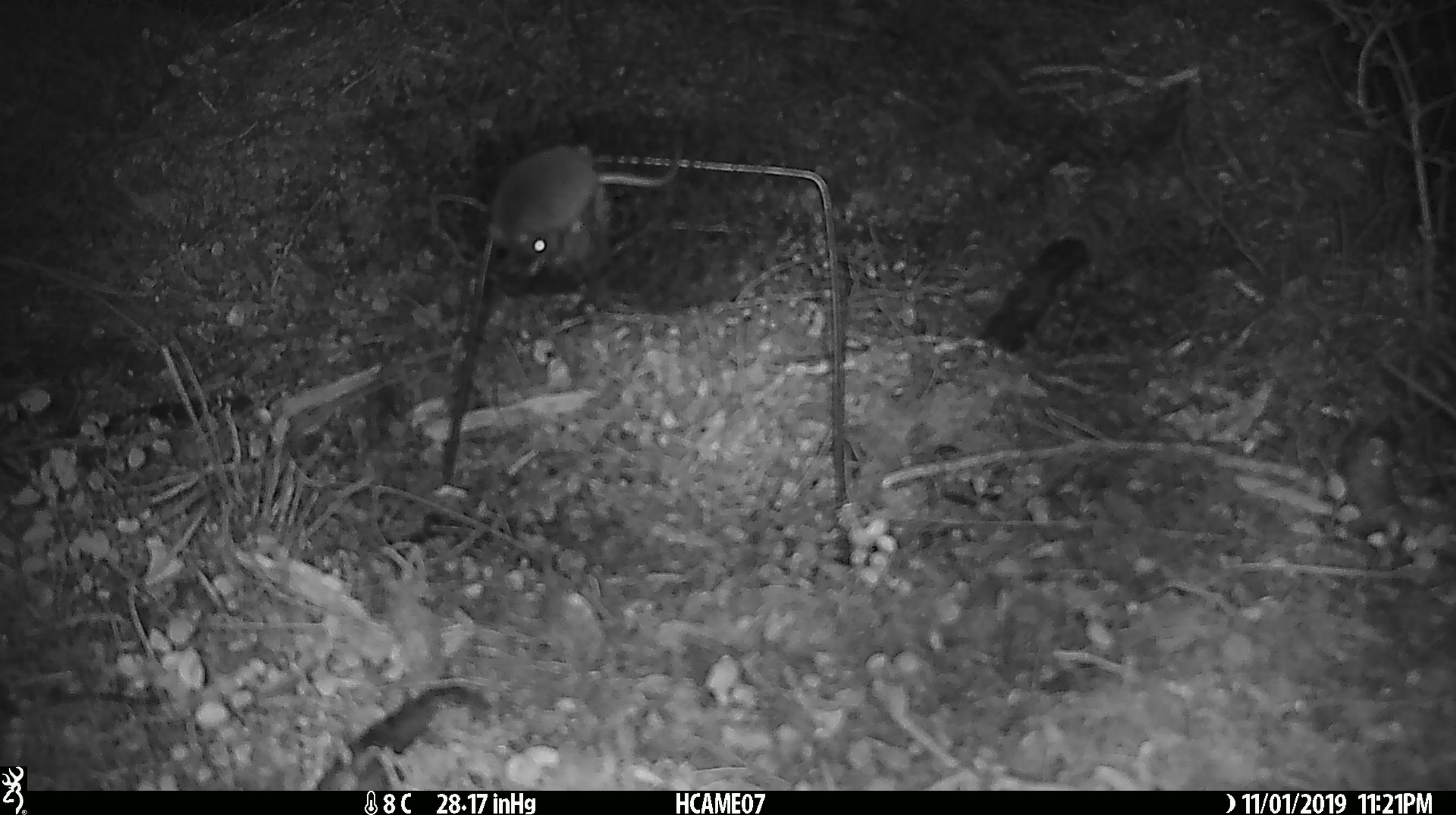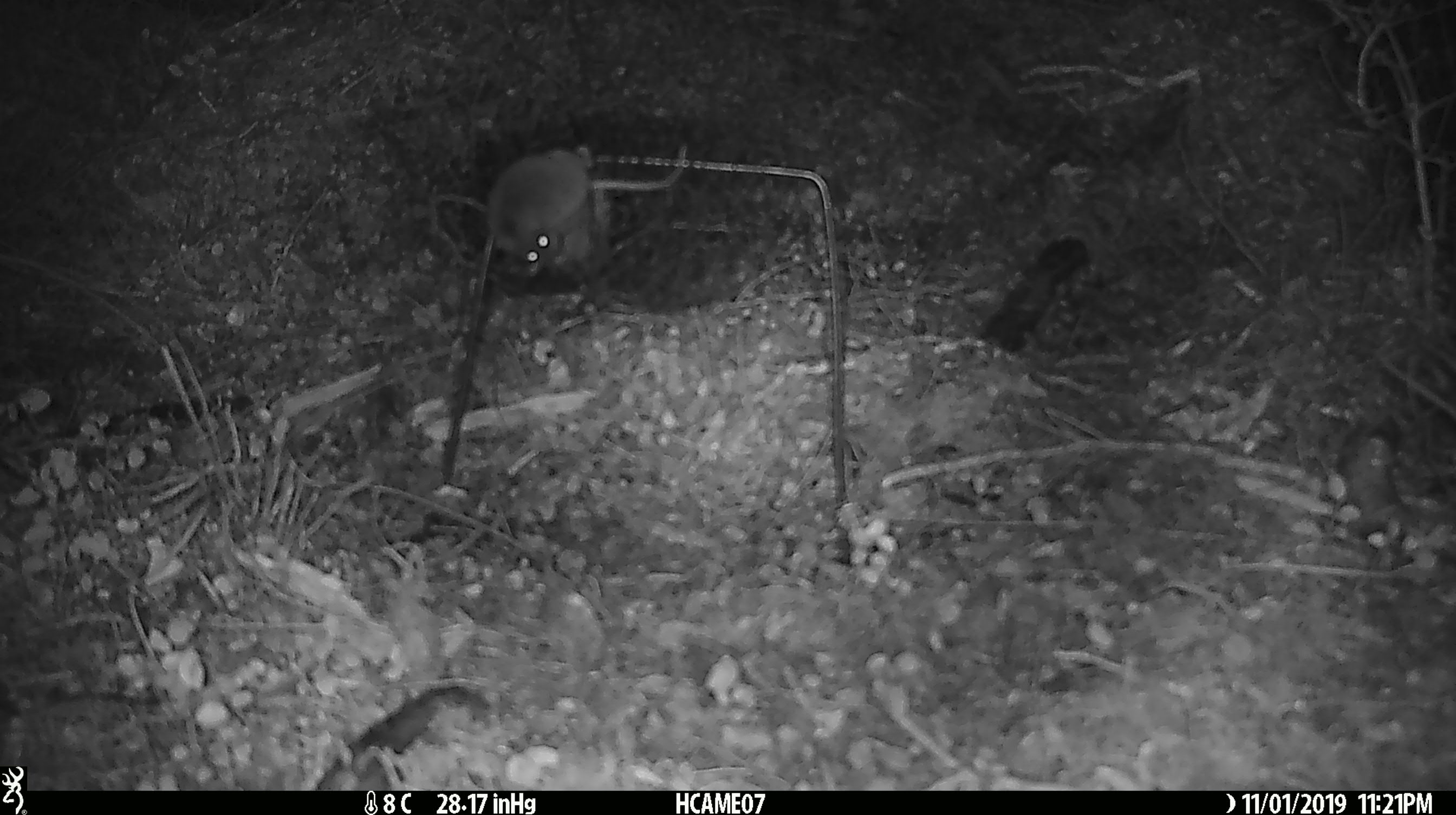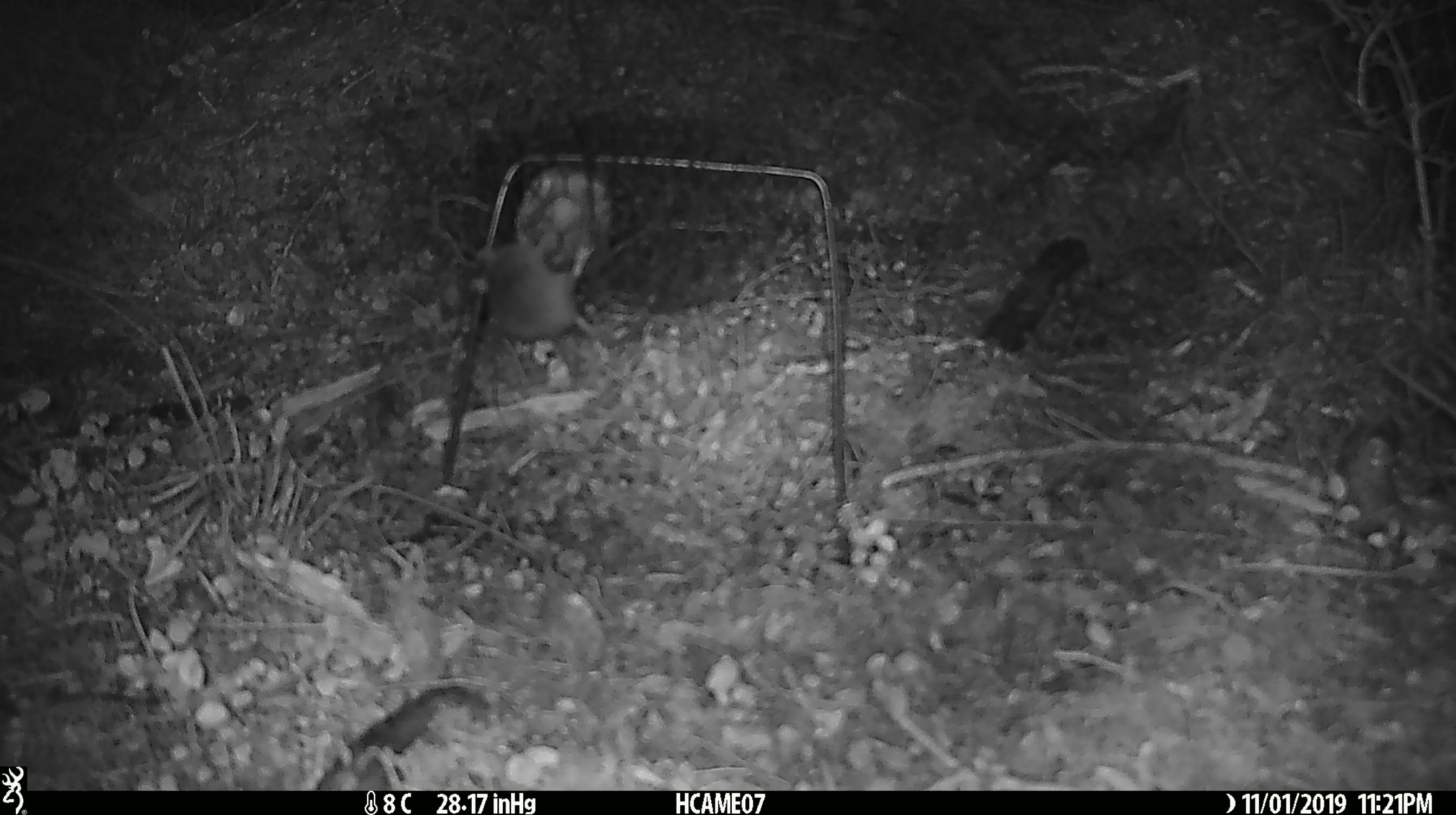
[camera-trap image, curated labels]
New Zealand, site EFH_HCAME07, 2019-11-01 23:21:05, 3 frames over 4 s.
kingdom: Animalia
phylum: Chordata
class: Mammalia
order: Rodentia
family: Muridae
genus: Mus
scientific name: Mus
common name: mouse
Mouse (Mus).